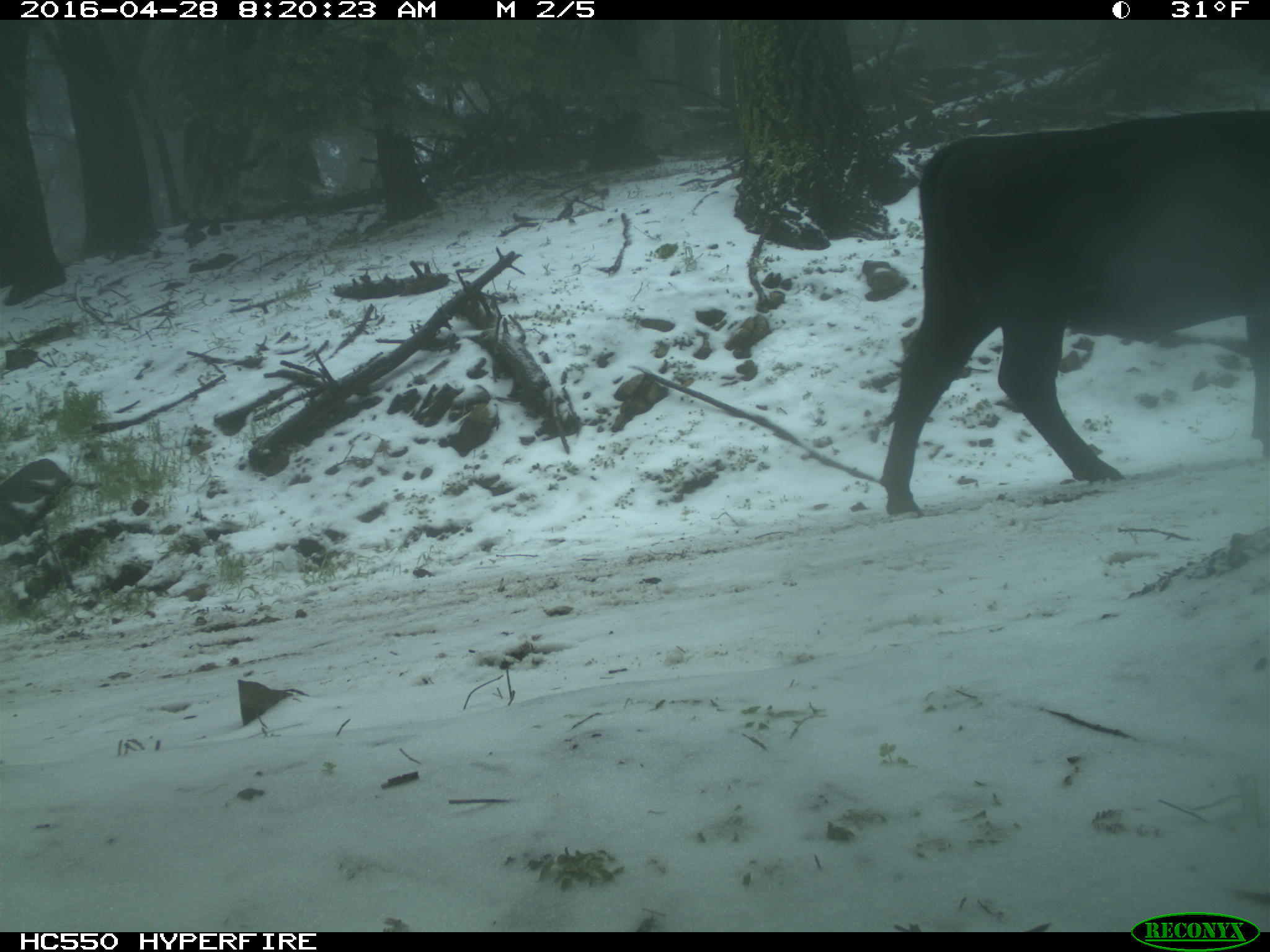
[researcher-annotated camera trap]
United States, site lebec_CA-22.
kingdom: Animalia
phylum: Chordata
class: Mammalia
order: Artiodactyla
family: Bovidae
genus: Bos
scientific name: Bos taurus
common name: domestic cow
Bos taurus (domestic cow).